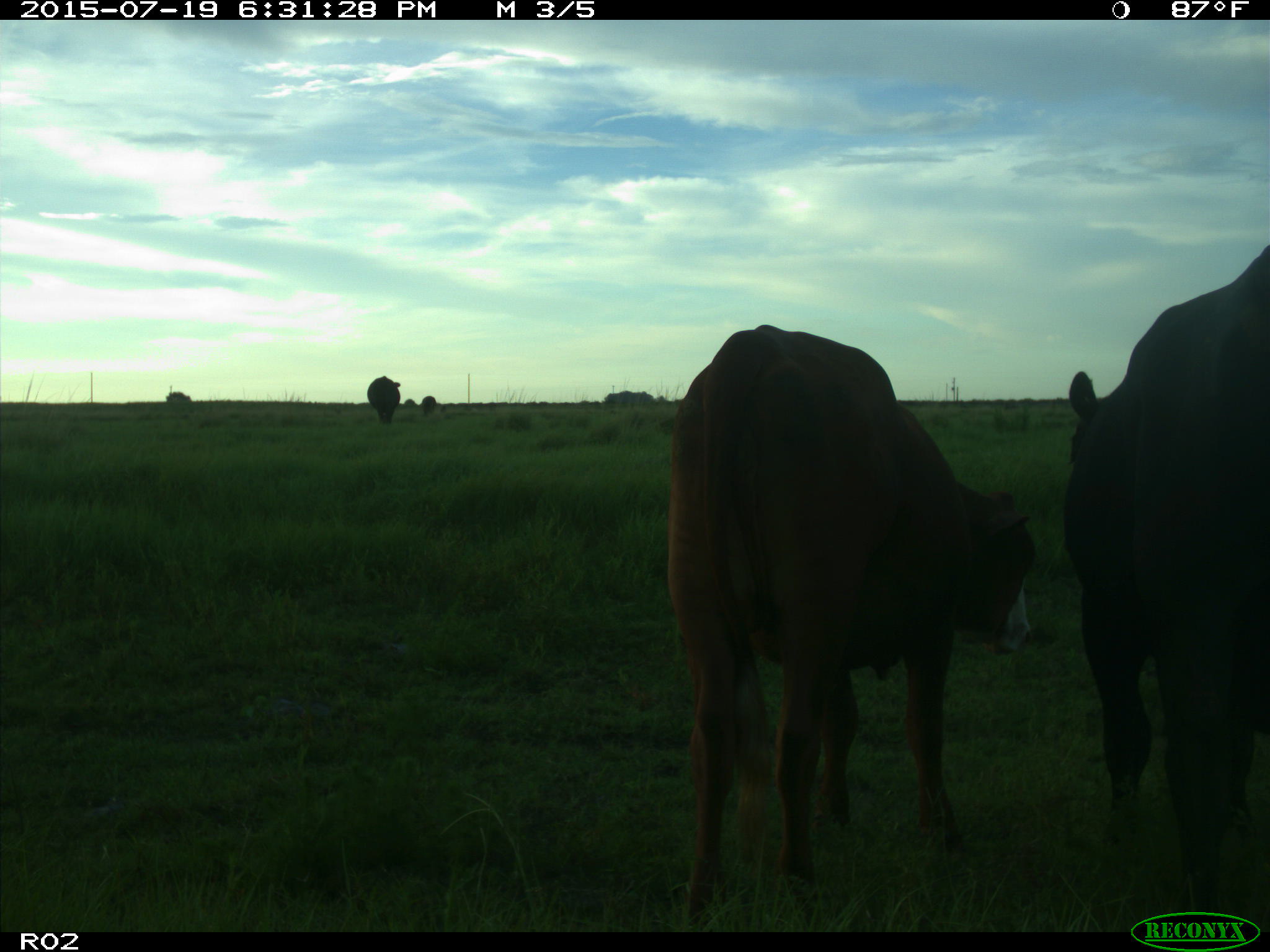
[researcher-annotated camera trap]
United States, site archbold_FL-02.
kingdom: Animalia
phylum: Chordata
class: Mammalia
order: Artiodactyla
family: Bovidae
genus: Bos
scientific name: Bos taurus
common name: domestic cow